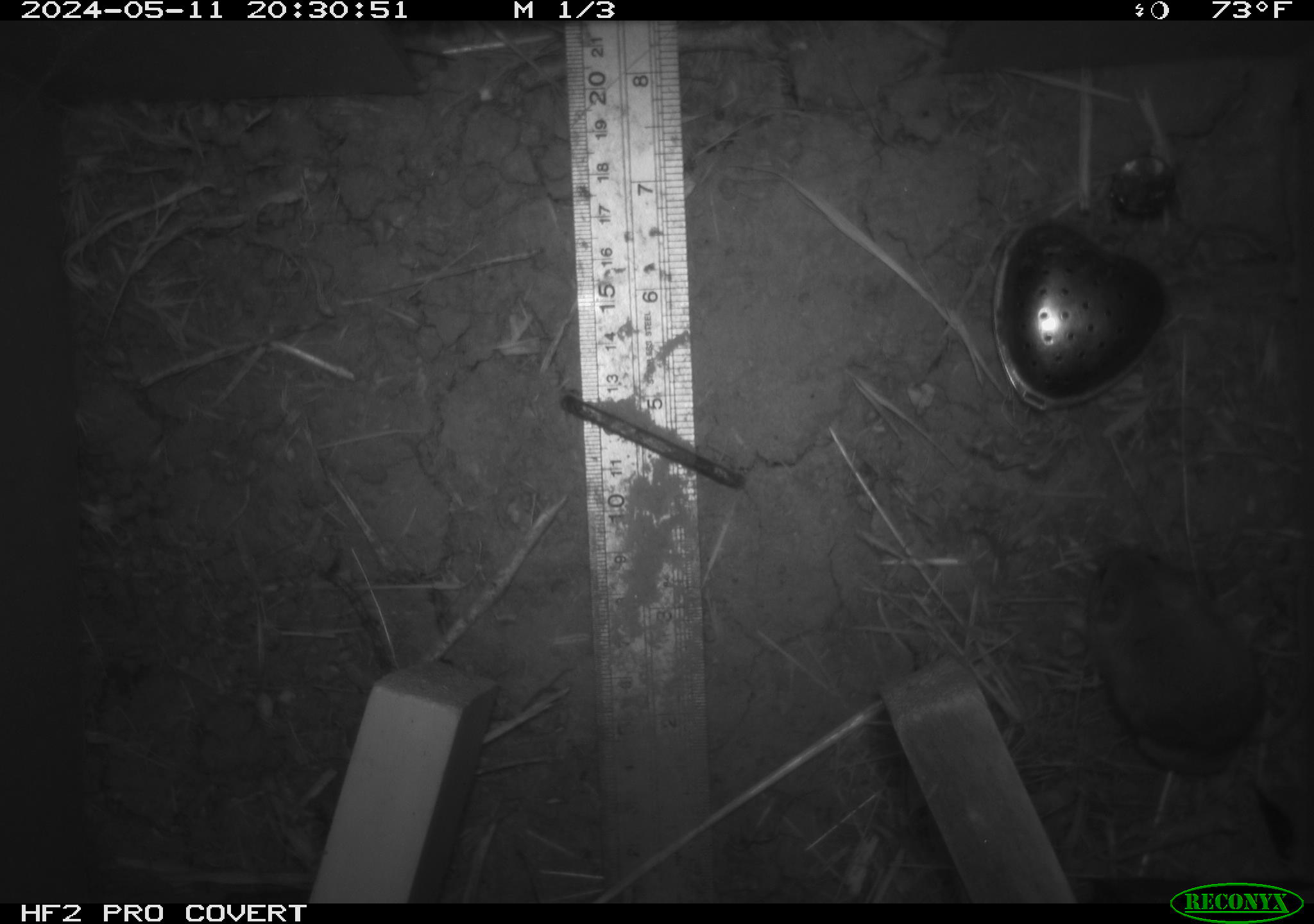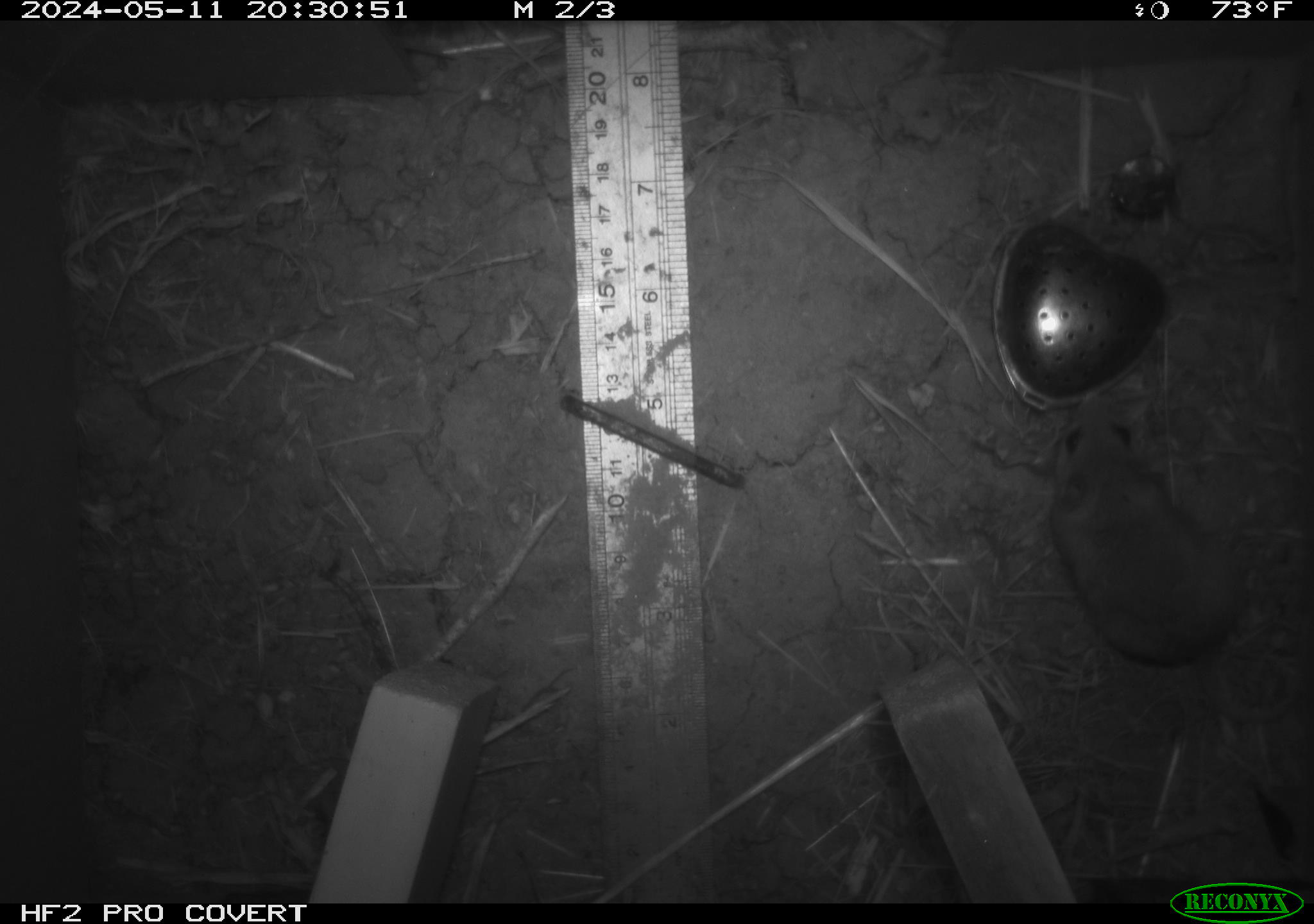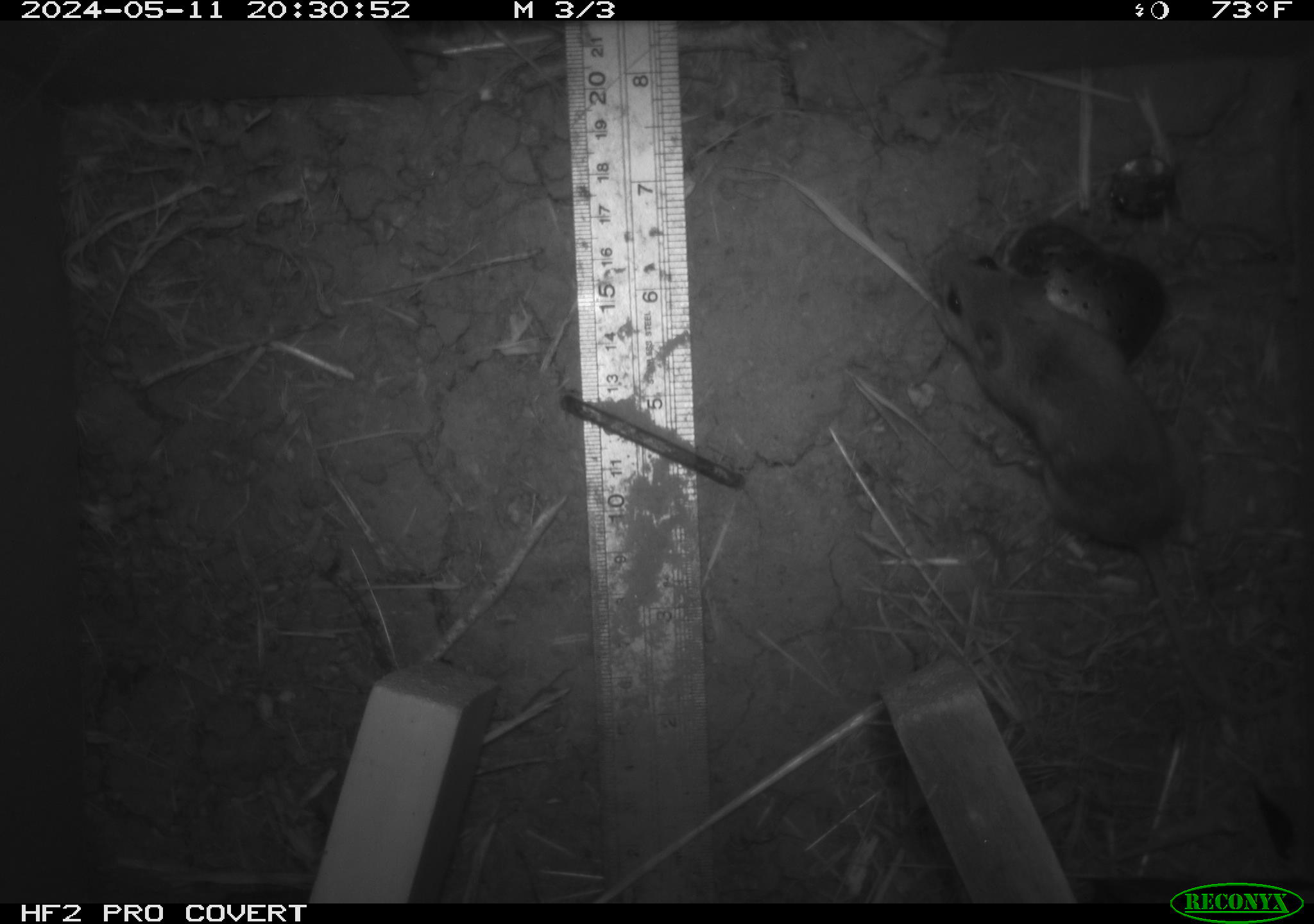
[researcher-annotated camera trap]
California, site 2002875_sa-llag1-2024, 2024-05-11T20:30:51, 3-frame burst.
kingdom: Animalia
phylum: Chordata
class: Mammalia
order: Rodentia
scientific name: Rodentia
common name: mouse species